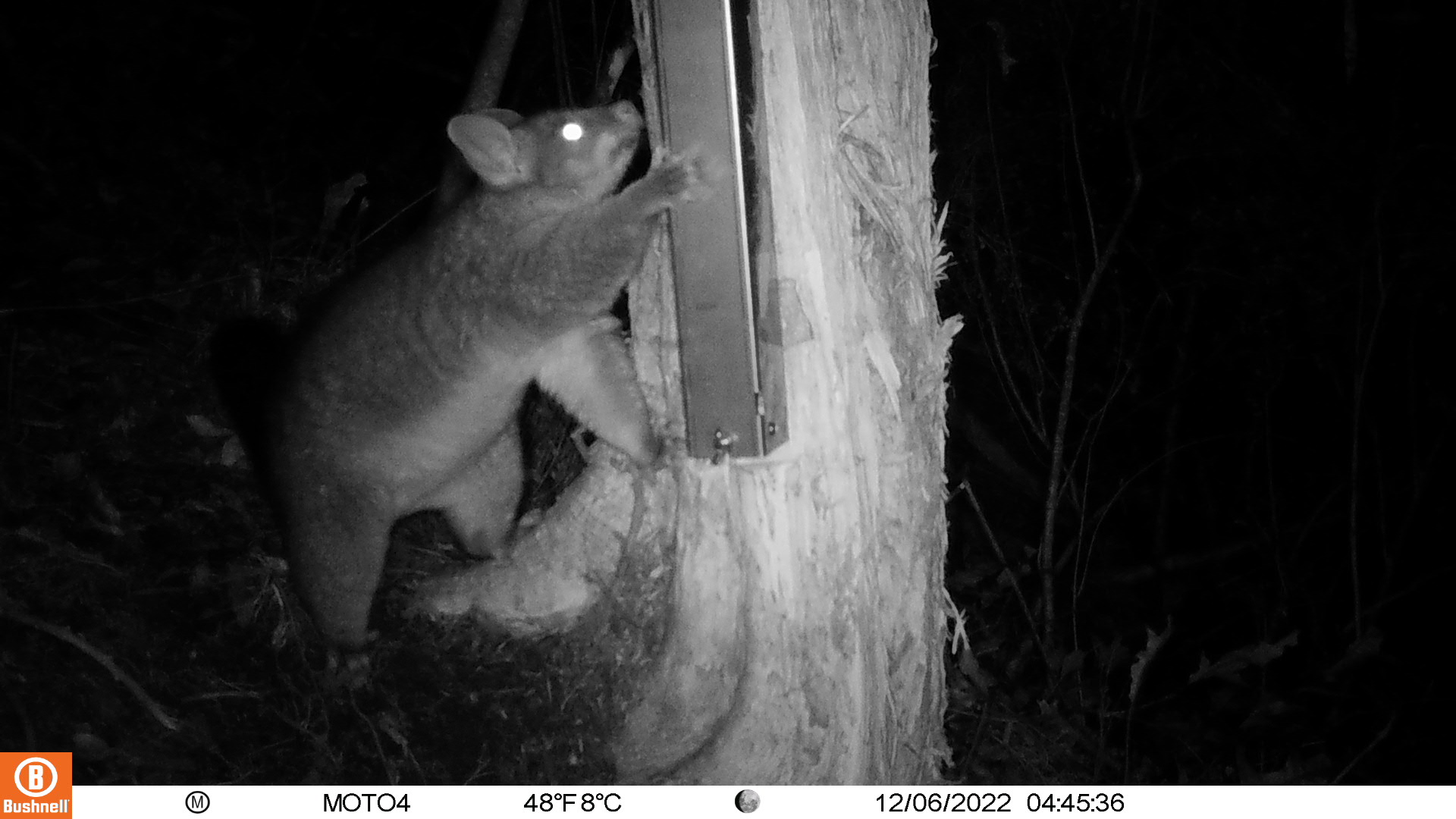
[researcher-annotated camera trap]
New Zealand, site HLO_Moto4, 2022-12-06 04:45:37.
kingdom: Animalia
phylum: Chordata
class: Mammalia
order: Diprotodontia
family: Phalangeridae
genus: Trichosurus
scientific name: Trichosurus vulpecula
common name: common brushtail possum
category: possum